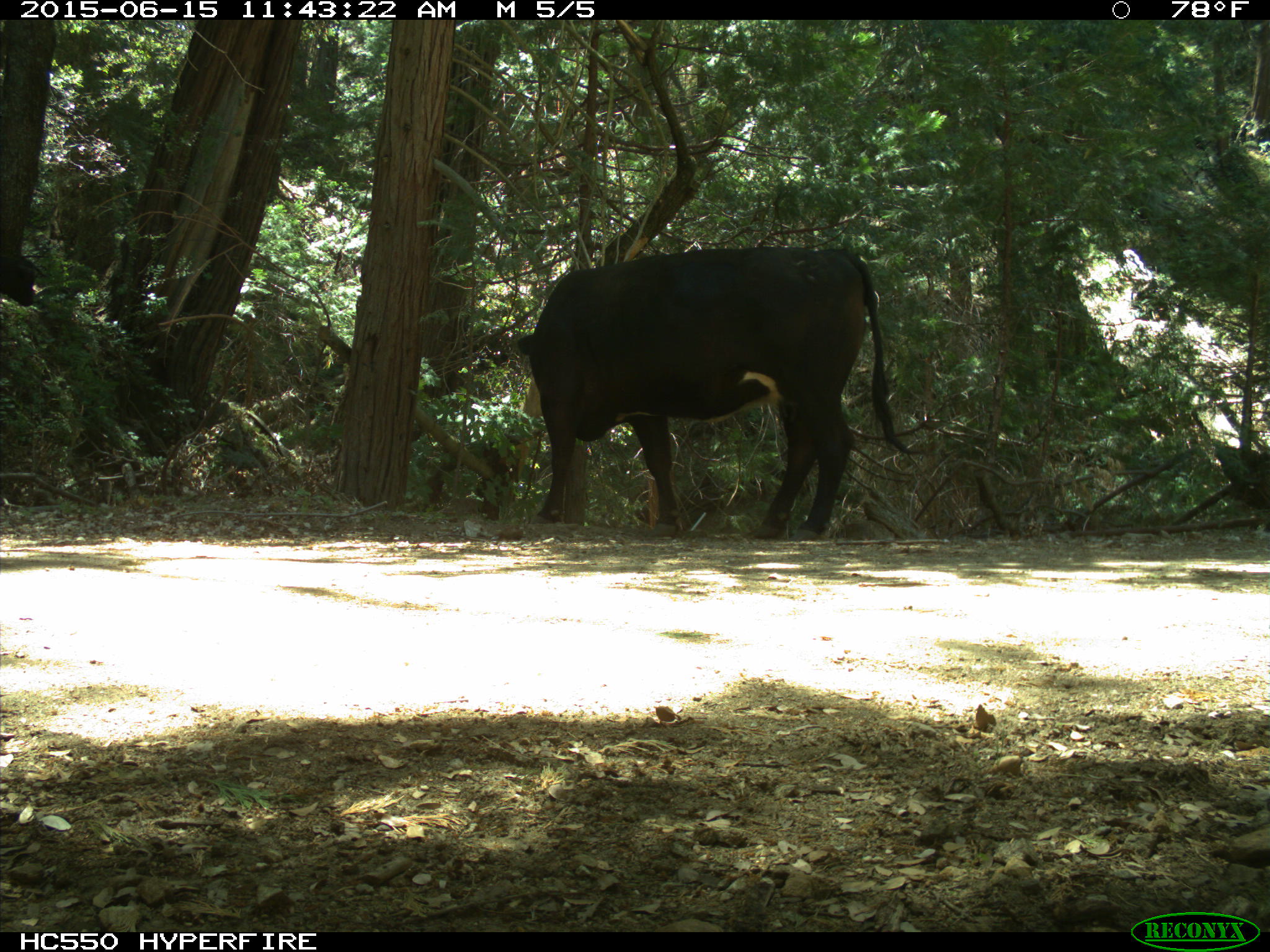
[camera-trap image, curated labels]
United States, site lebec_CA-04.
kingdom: Animalia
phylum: Chordata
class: Mammalia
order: Artiodactyla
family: Bovidae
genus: Bos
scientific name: Bos taurus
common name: domestic cow